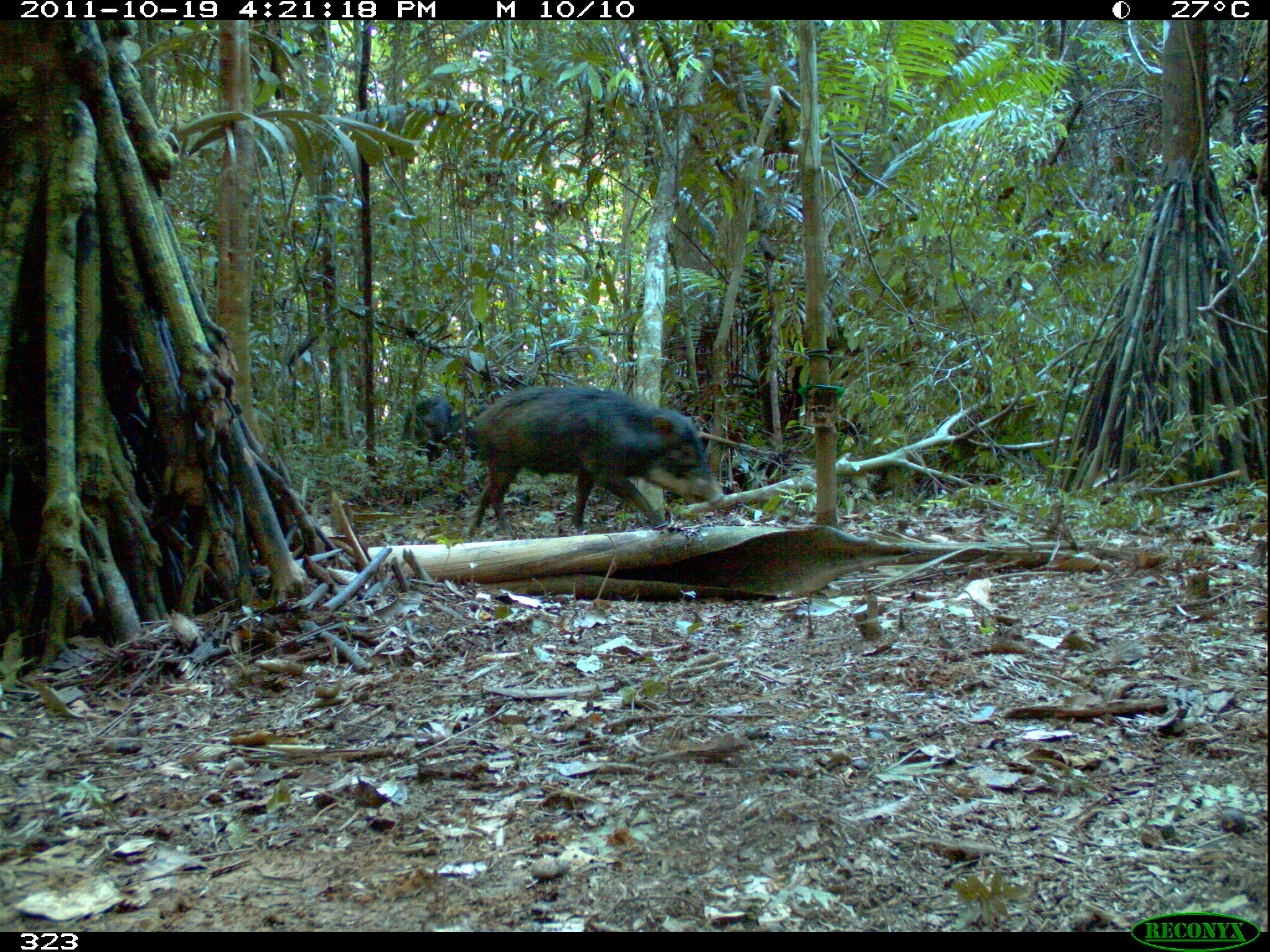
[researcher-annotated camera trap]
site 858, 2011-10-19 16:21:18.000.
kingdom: Animalia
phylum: Chordata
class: Mammalia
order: Artiodactyla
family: Tayassuidae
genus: Tayassu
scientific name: Tayassu pecari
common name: white-lipped peccary